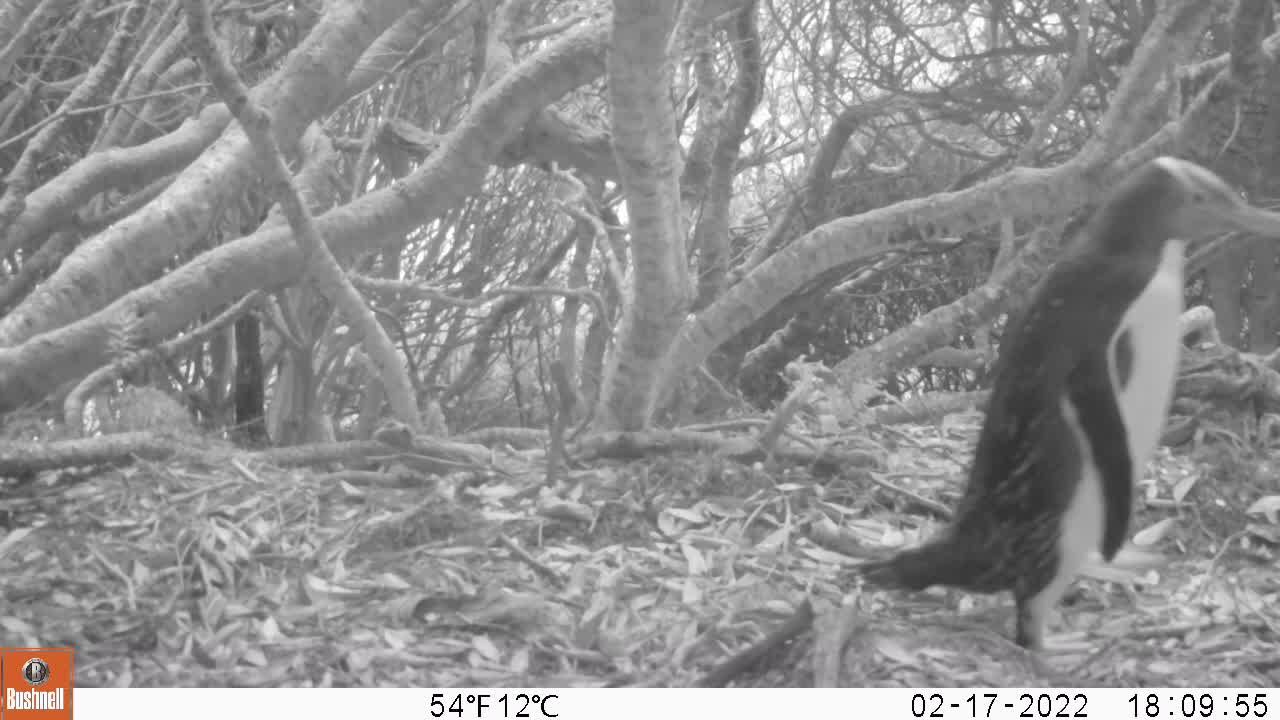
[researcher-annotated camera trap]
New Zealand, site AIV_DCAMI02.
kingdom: Animalia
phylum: Chordata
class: Aves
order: Sphenisciformes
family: Spheniscidae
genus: Megadyptes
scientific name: Megadyptes antipodes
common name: yellow-eyed penguin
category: yellow eyed penguin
Yellow eyed penguin (yellow-eyed penguin) (Megadyptes antipodes).